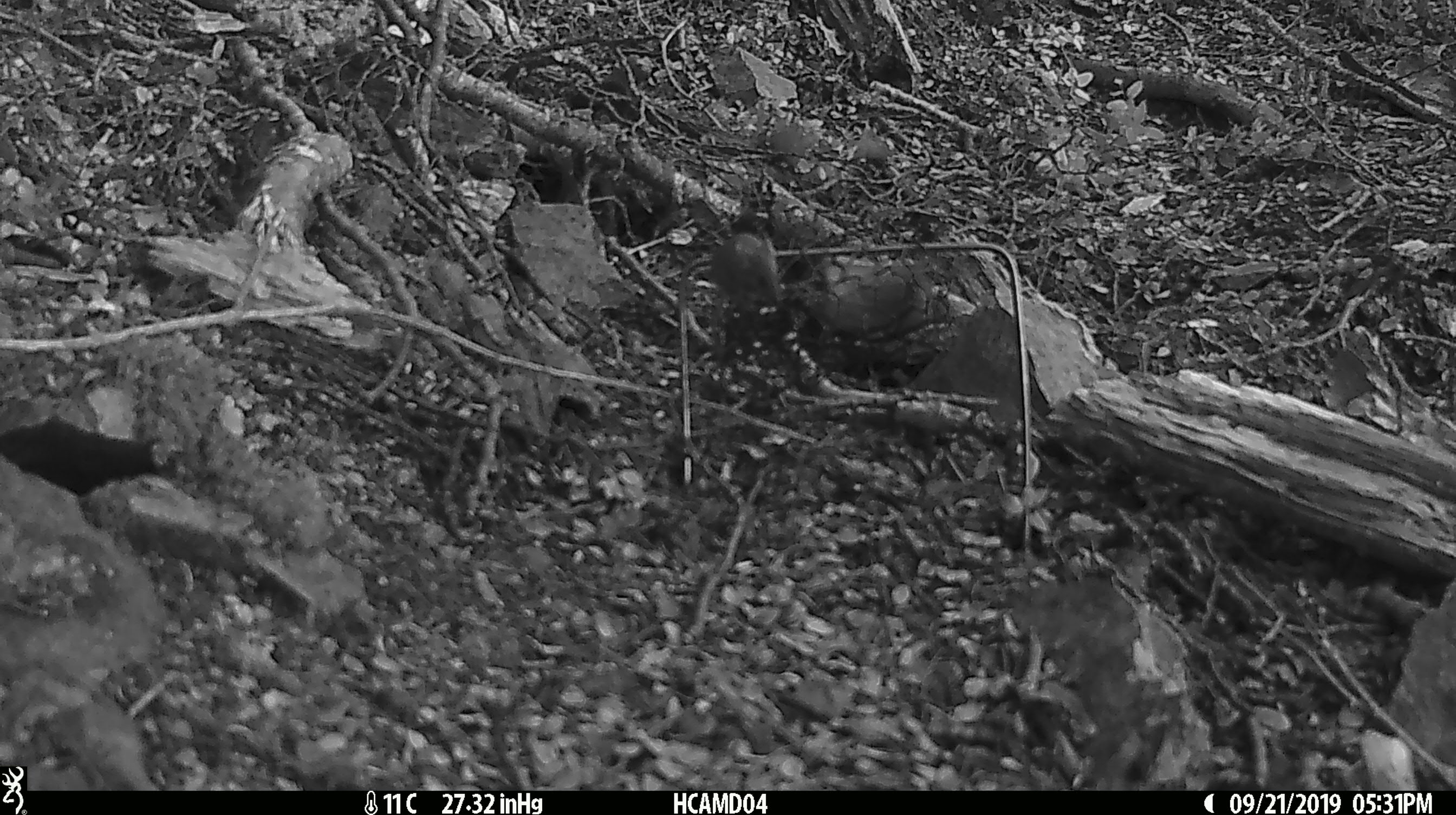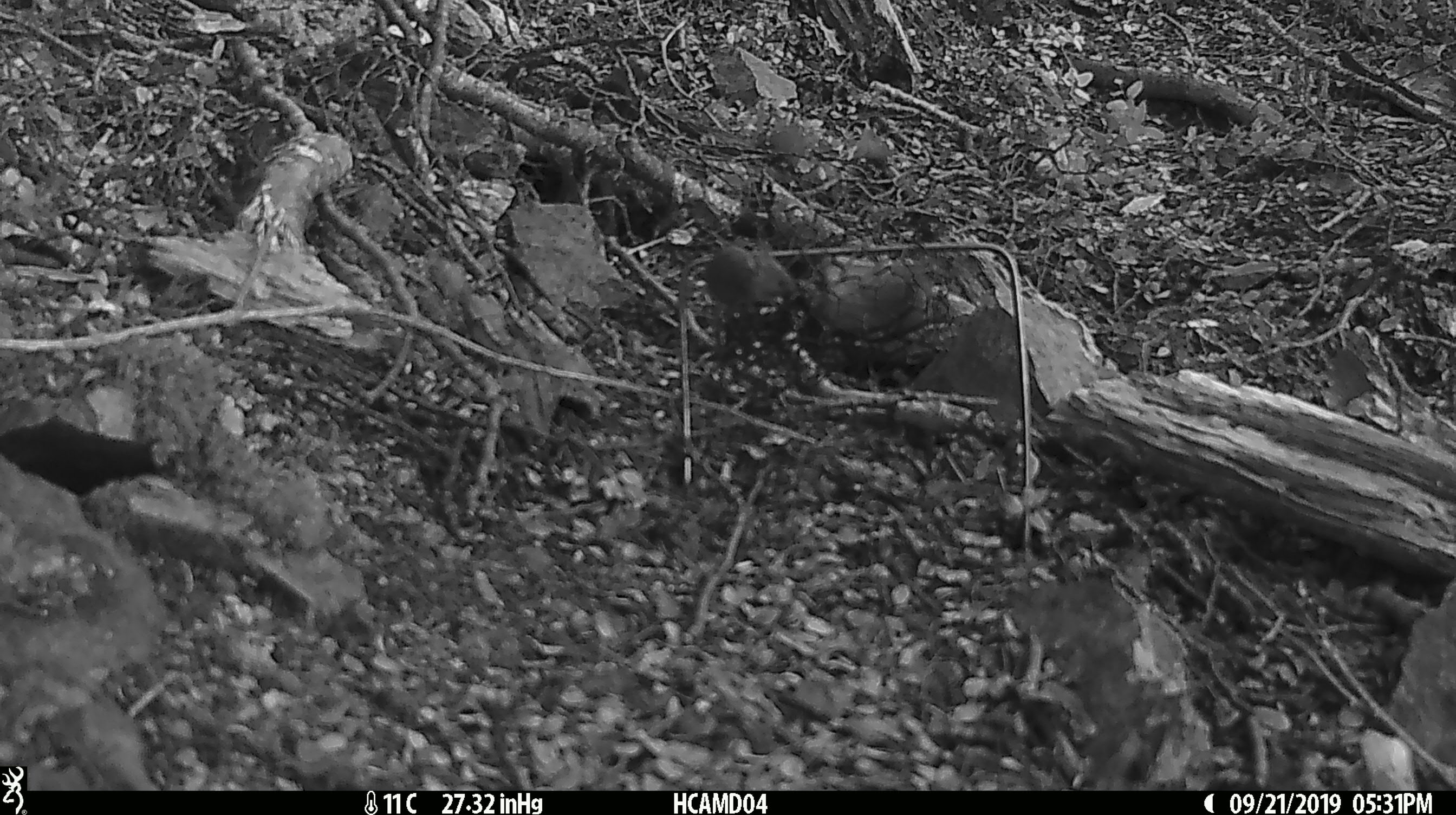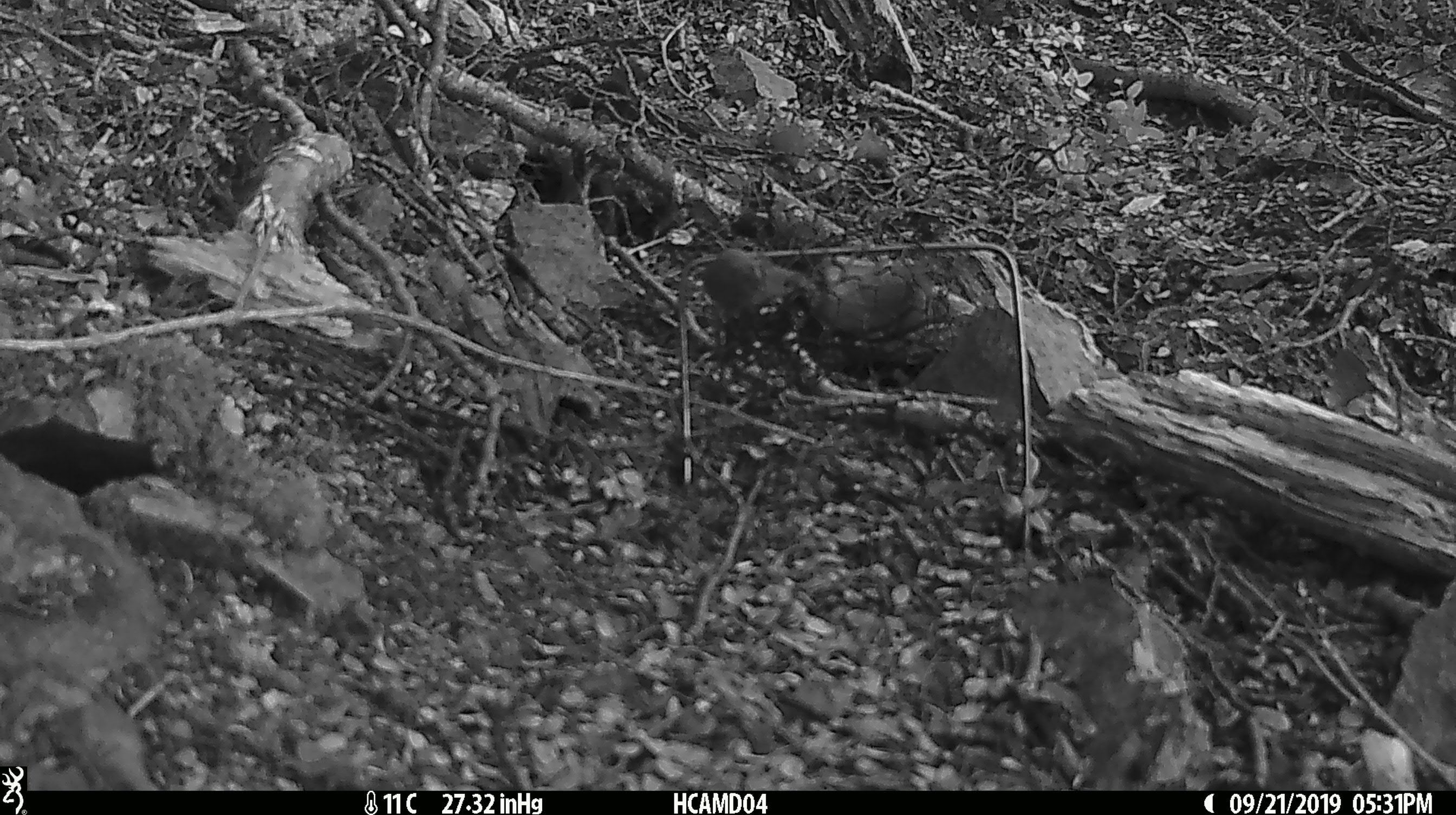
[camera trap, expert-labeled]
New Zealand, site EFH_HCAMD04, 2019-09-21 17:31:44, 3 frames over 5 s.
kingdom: Animalia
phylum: Chordata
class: Mammalia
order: Rodentia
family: Muridae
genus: Mus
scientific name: Mus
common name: mouse